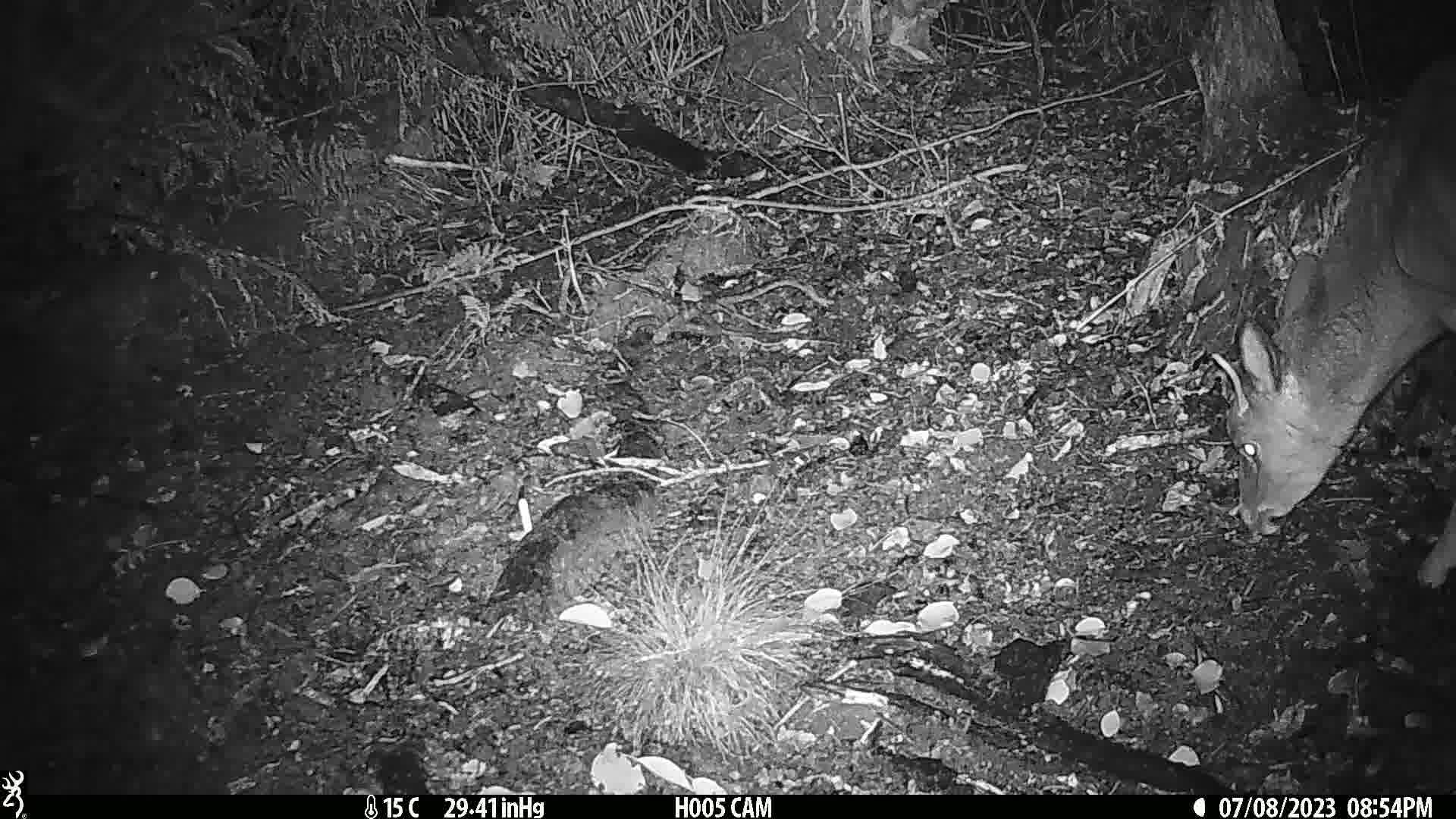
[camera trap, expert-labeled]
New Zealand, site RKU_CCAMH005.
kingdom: Animalia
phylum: Chordata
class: Mammalia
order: Artiodactyla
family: Cervidae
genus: Odocoileus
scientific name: Odocoileus virginianus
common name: white-tailed deer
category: white tailed deer